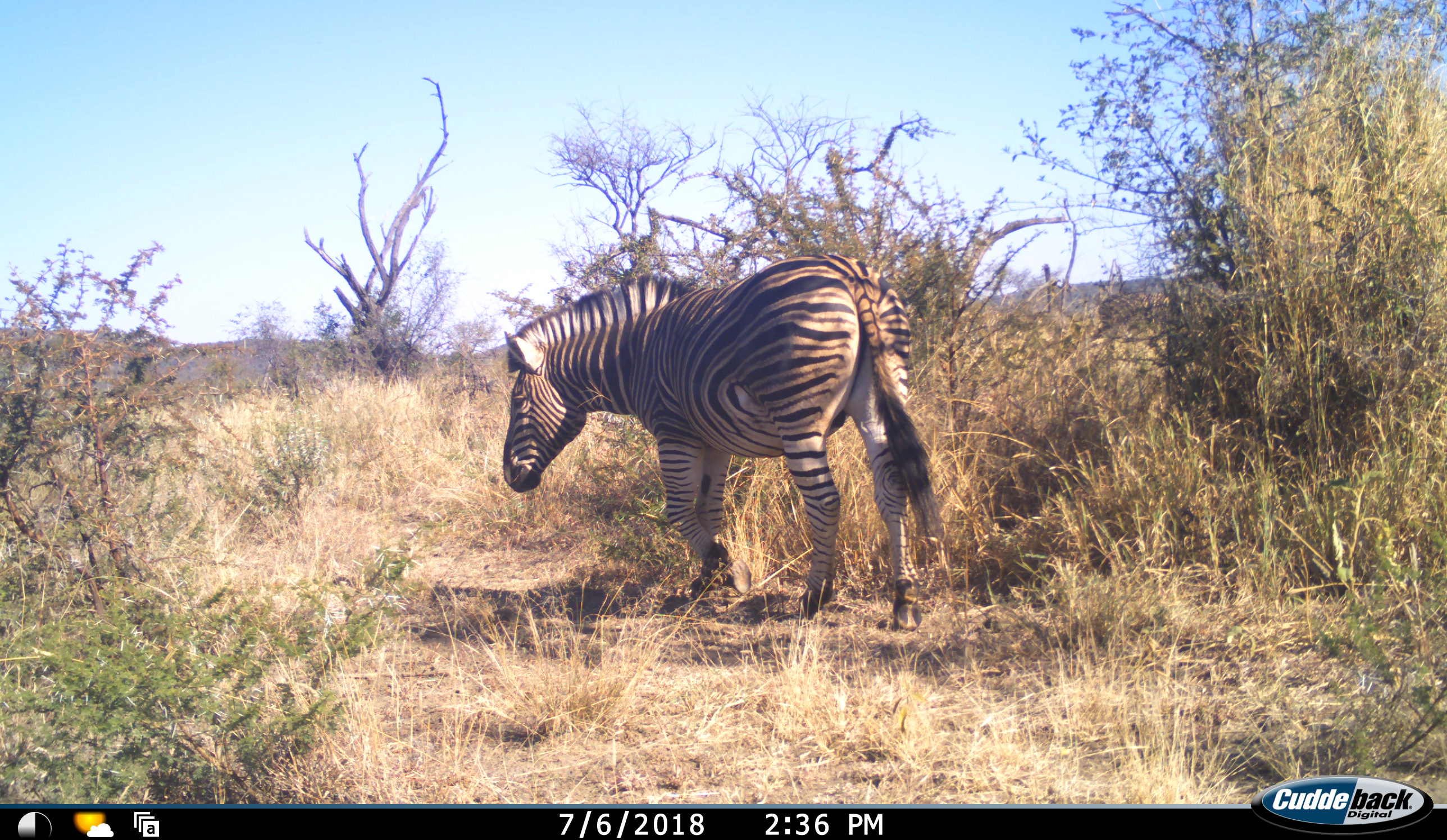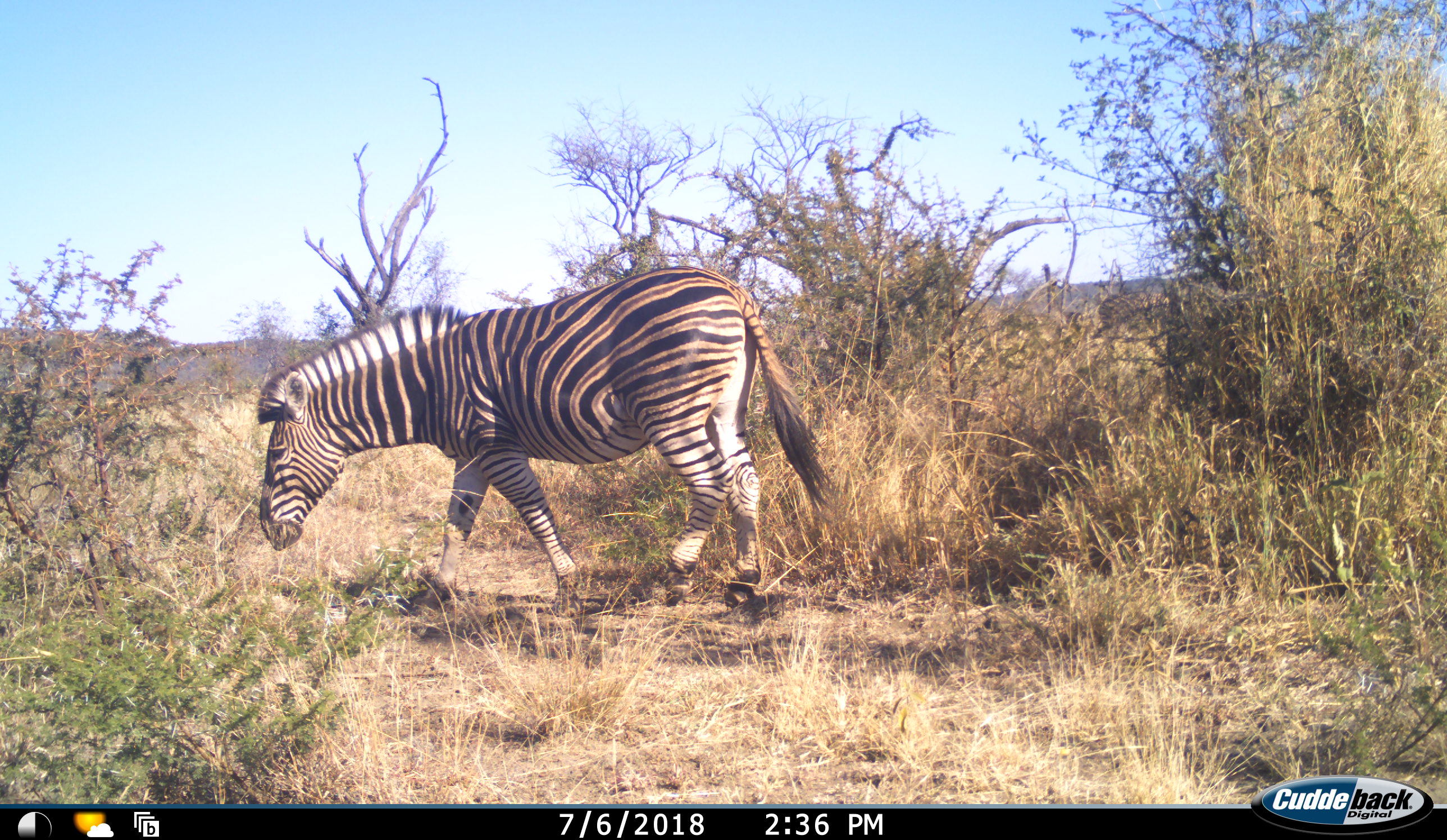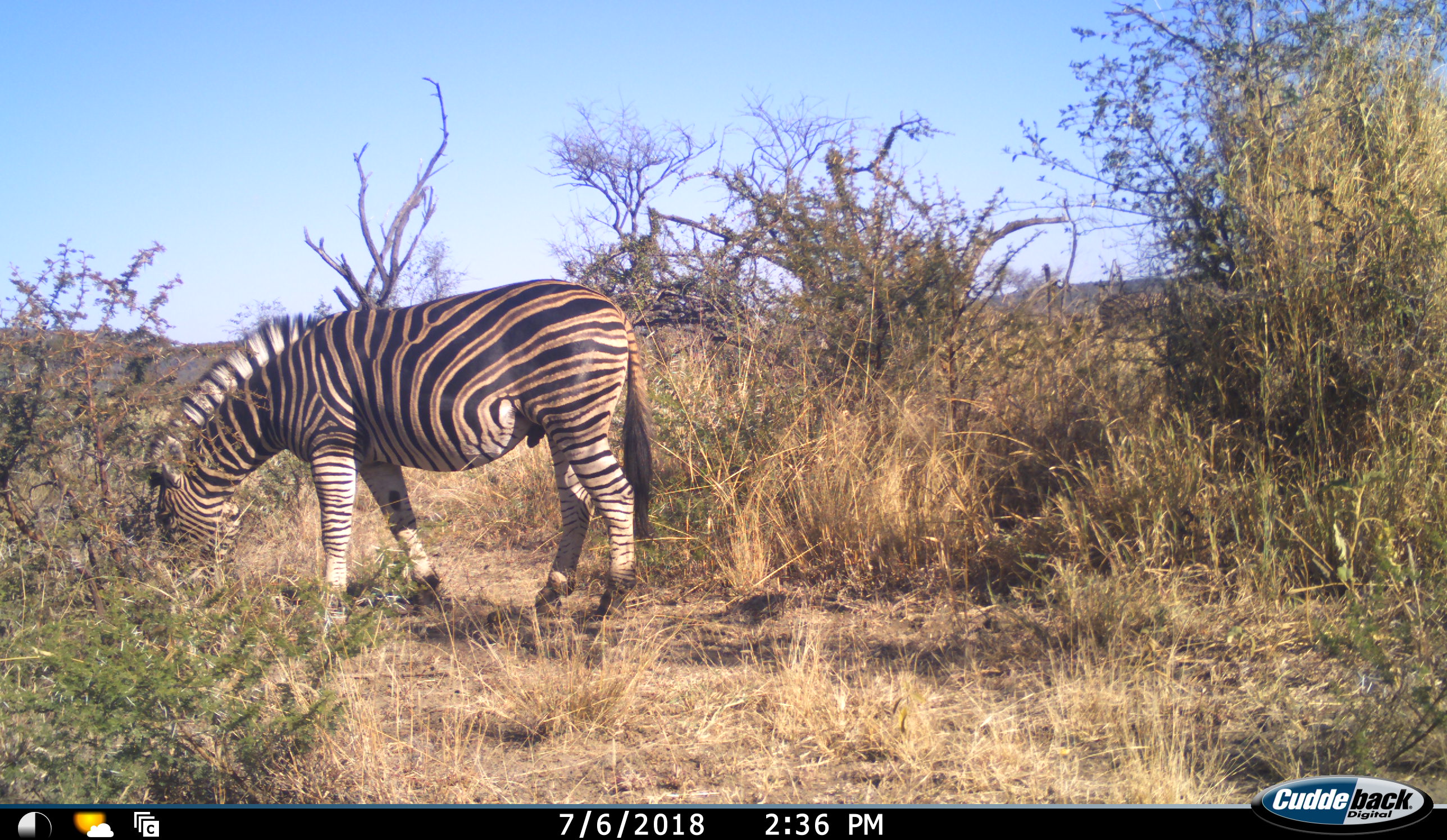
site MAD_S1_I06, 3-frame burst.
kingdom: Animalia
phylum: Chordata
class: Mammalia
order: Perissodactyla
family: Equidae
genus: Equus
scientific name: Equus quagga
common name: plains zebra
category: zebraplains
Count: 1.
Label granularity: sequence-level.